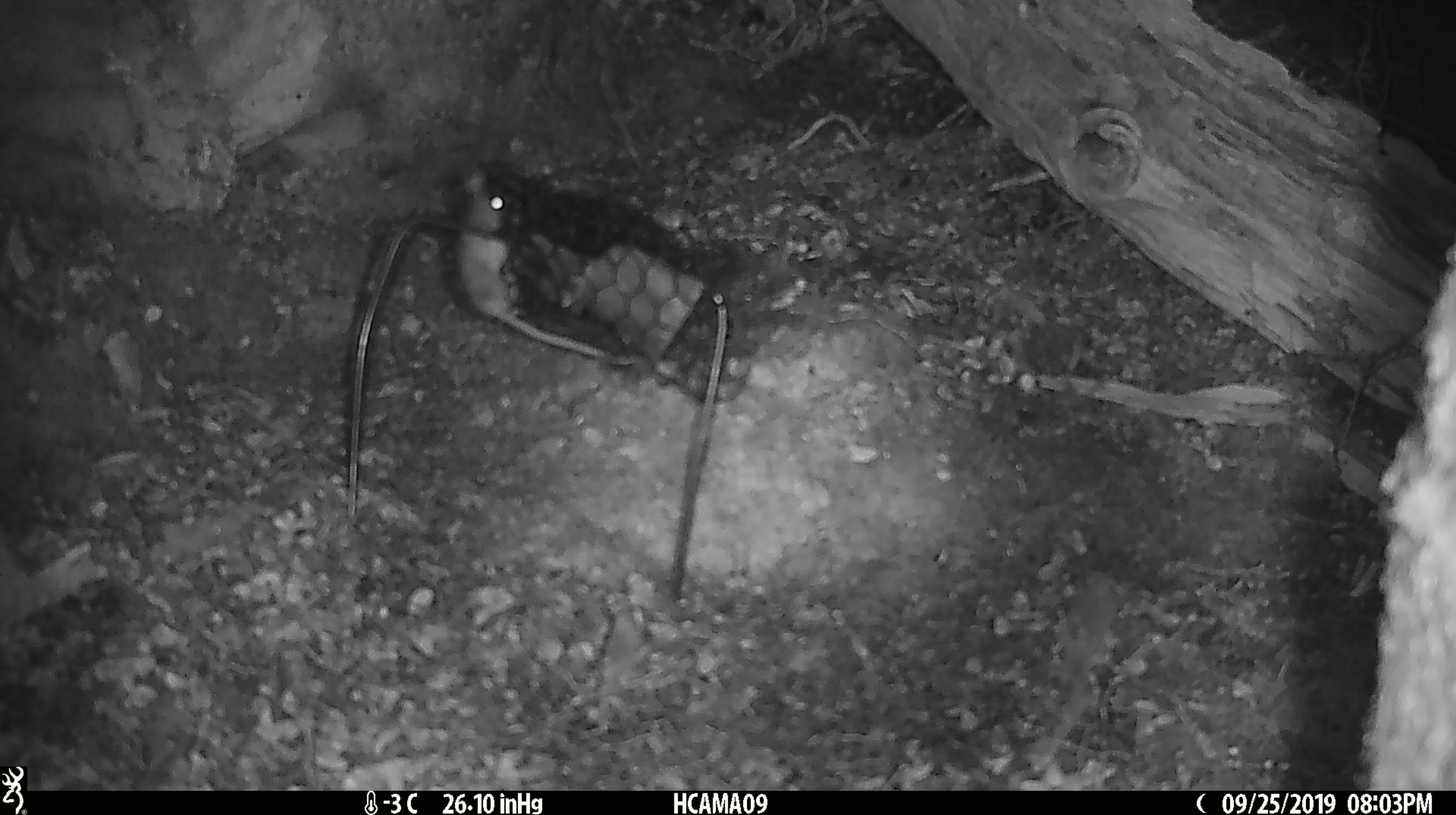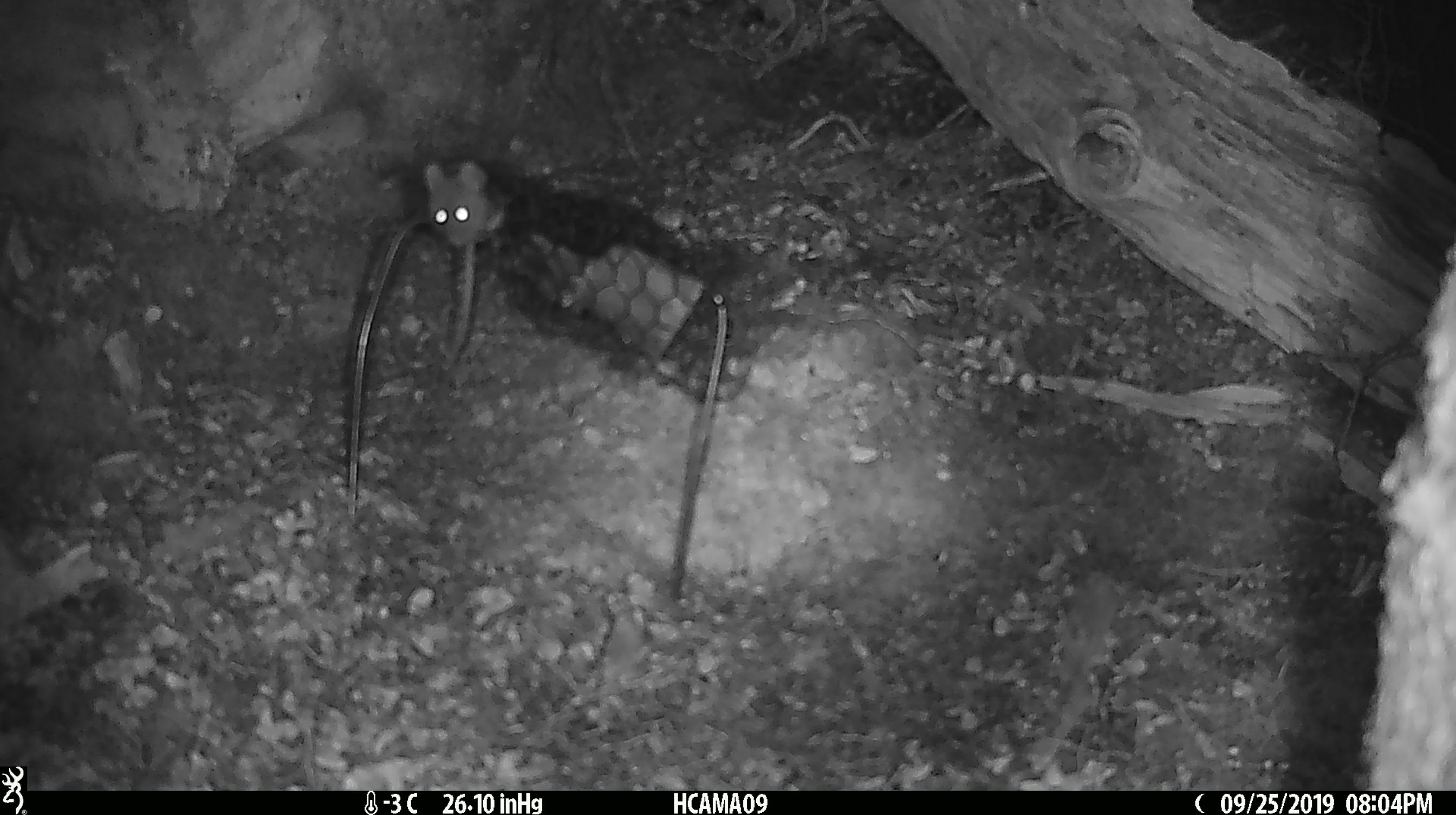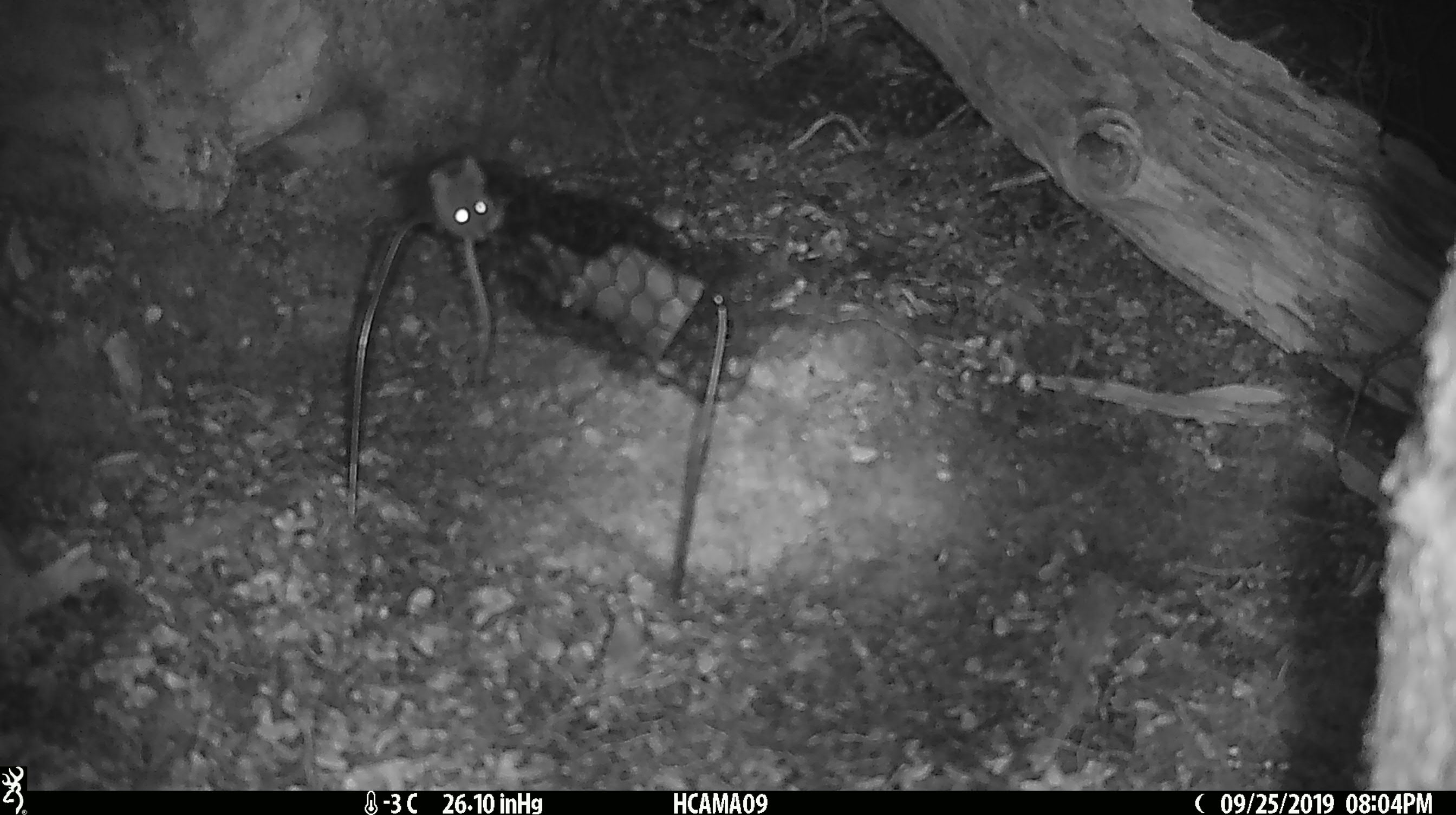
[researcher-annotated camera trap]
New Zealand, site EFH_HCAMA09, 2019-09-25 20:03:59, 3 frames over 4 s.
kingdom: Animalia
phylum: Chordata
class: Mammalia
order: Rodentia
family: Muridae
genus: Mus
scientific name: Mus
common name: mouse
Mouse (Mus).